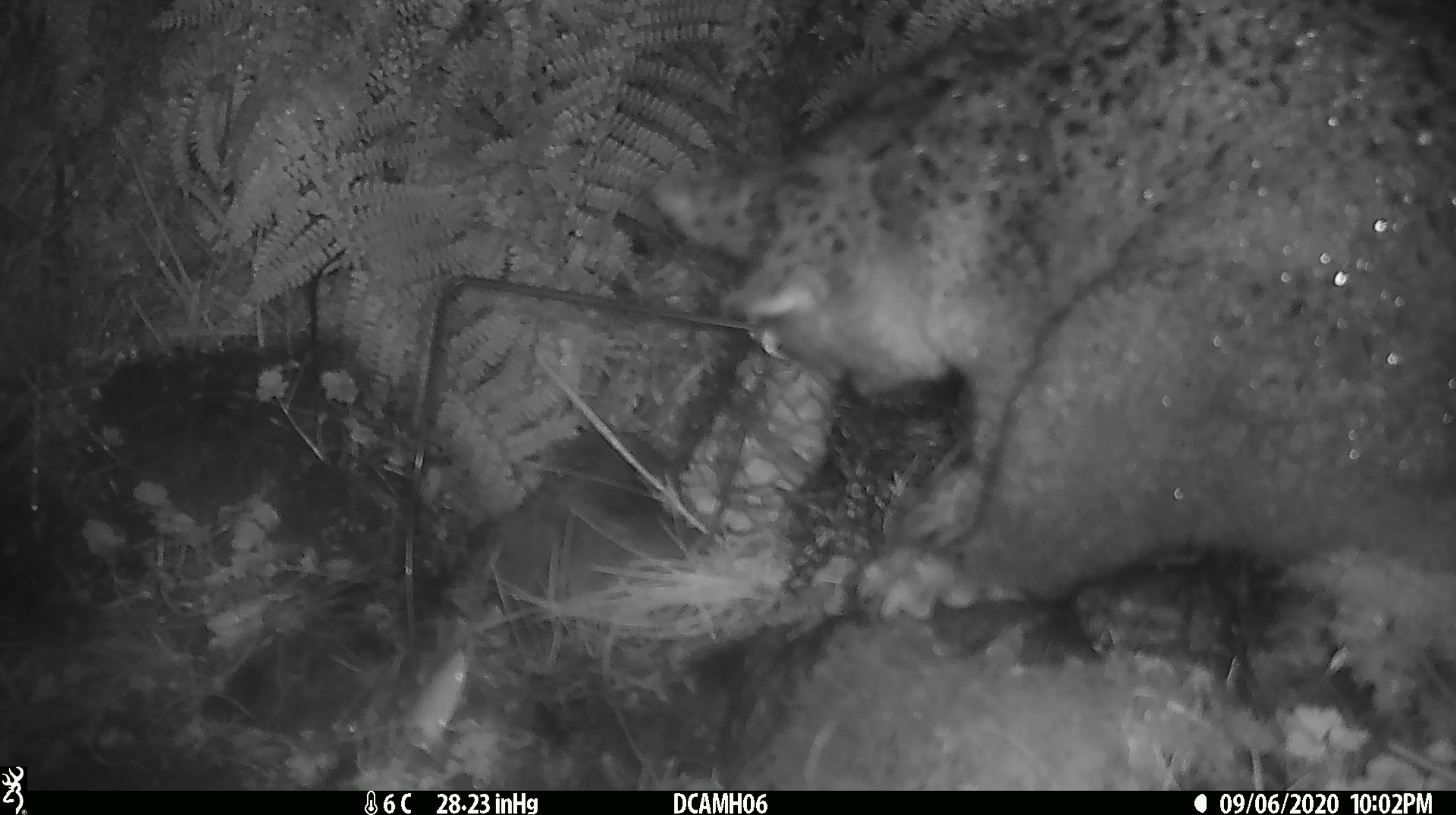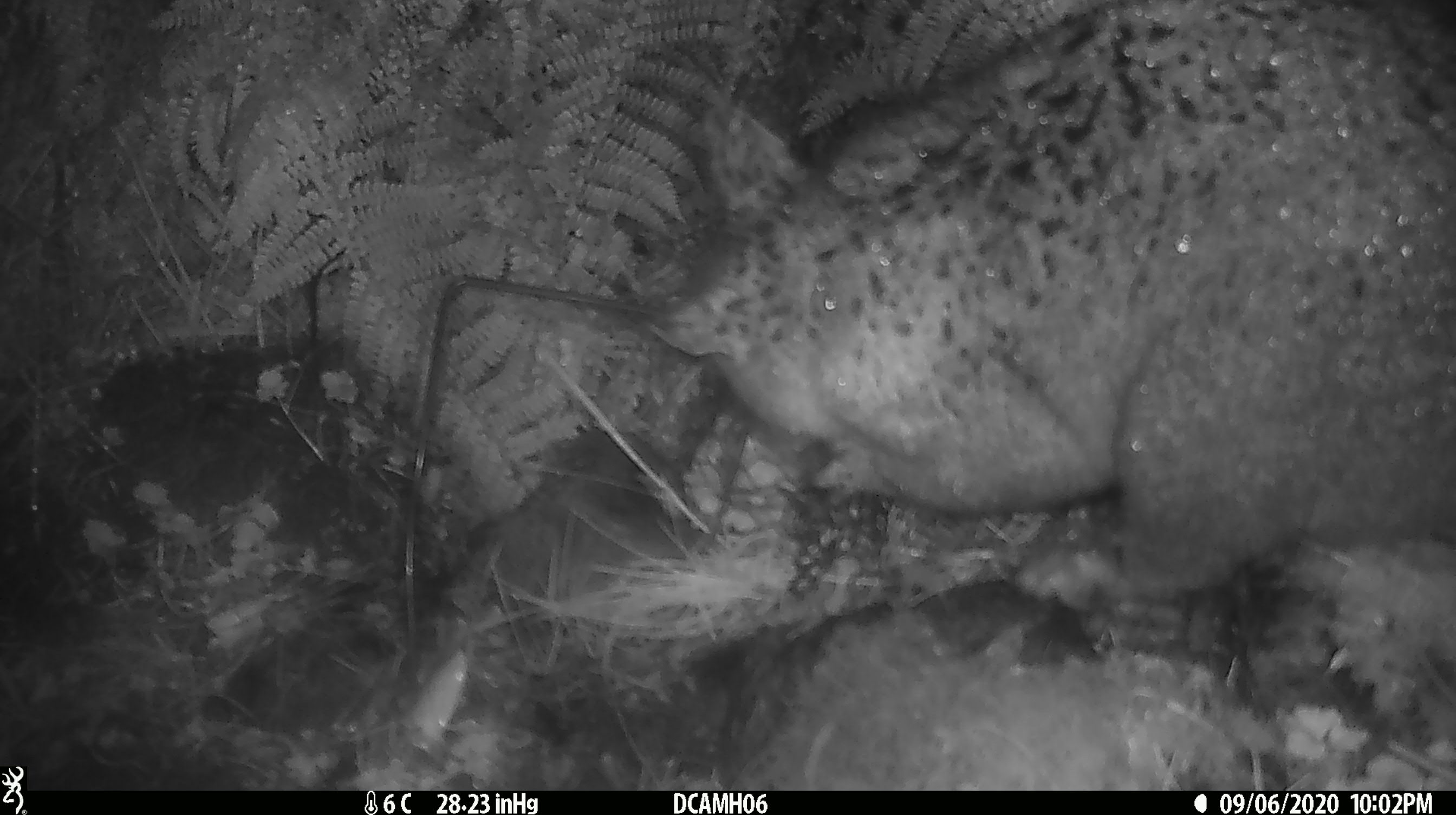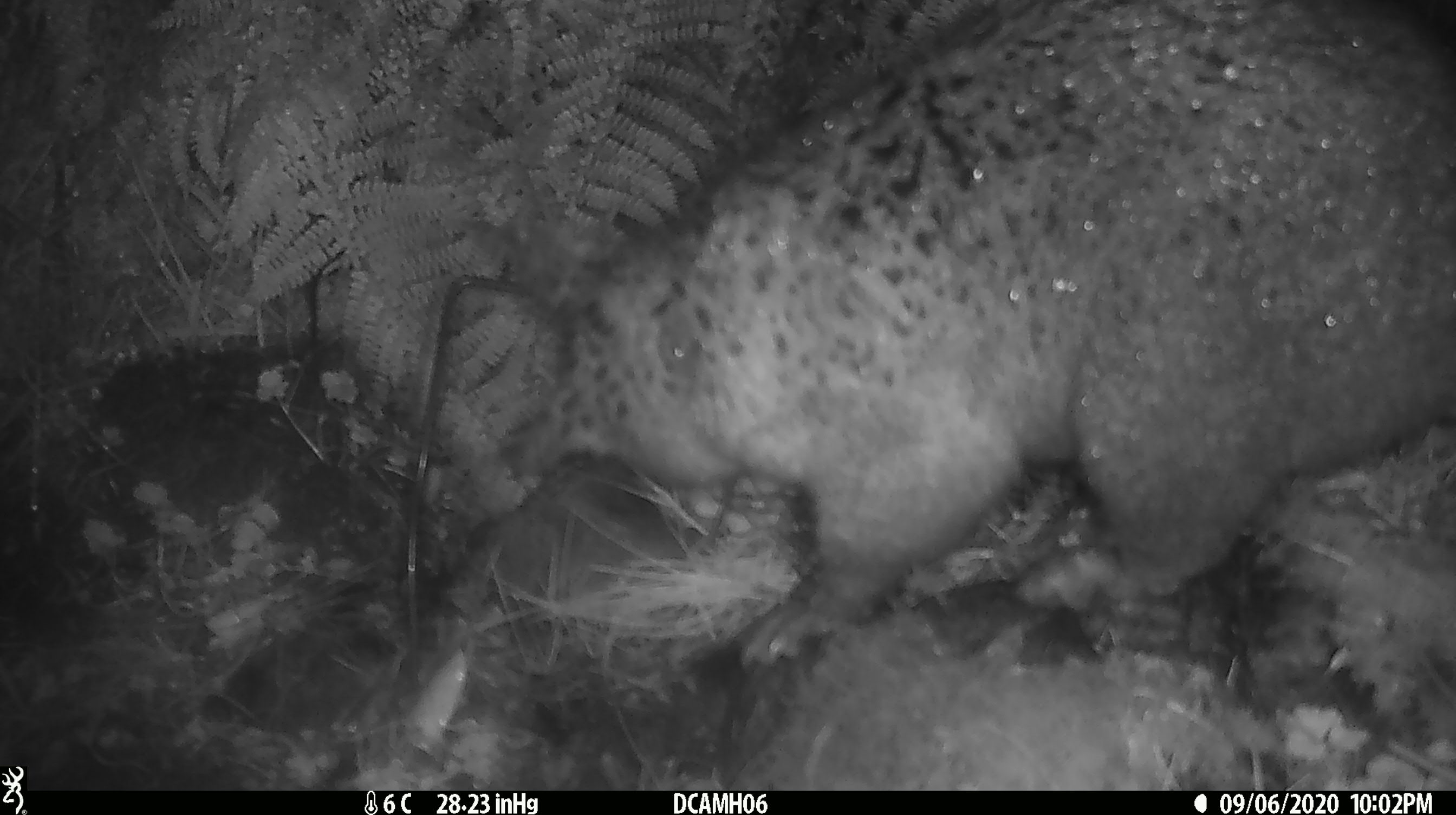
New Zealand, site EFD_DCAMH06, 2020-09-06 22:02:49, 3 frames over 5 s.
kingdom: Animalia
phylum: Chordata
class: Mammalia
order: Diprotodontia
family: Phalangeridae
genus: Trichosurus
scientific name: Trichosurus vulpecula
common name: common brushtail possum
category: possum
Possum (common brushtail possum) (Trichosurus vulpecula).